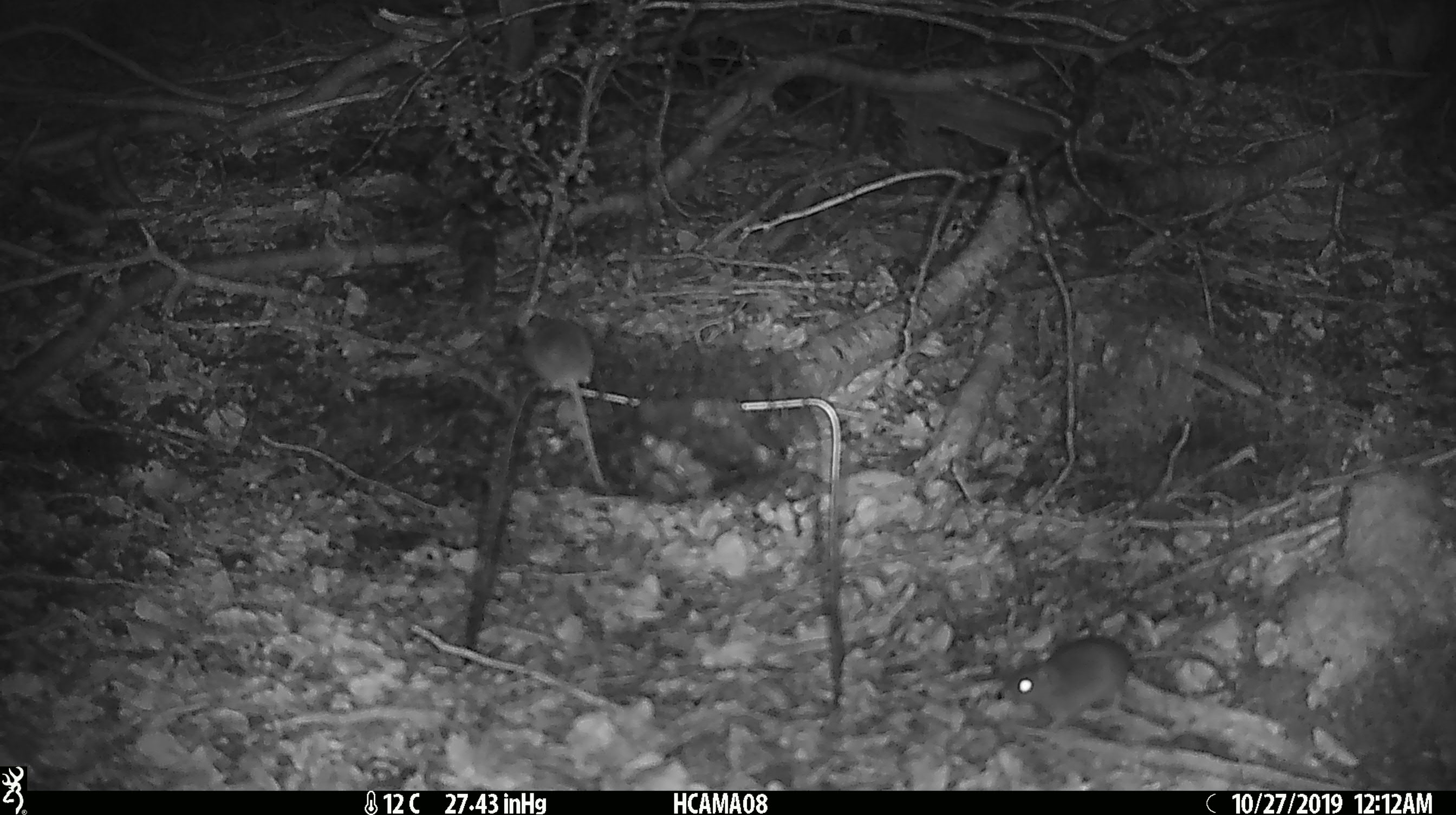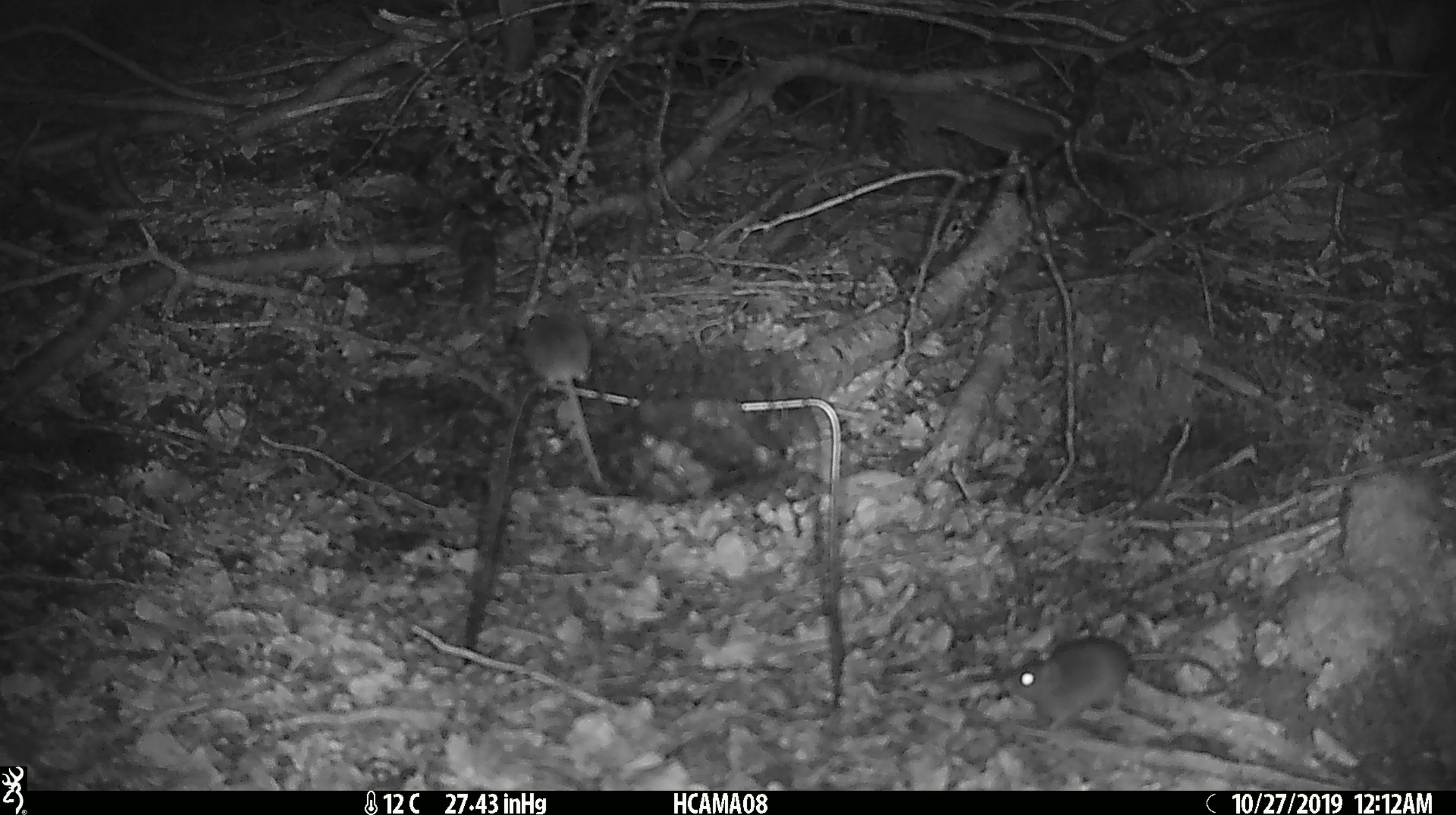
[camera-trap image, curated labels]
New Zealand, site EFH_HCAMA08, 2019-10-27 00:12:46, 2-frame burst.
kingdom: Animalia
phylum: Chordata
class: Mammalia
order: Rodentia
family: Muridae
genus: Mus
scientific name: Mus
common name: mouse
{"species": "mouse (Mus)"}